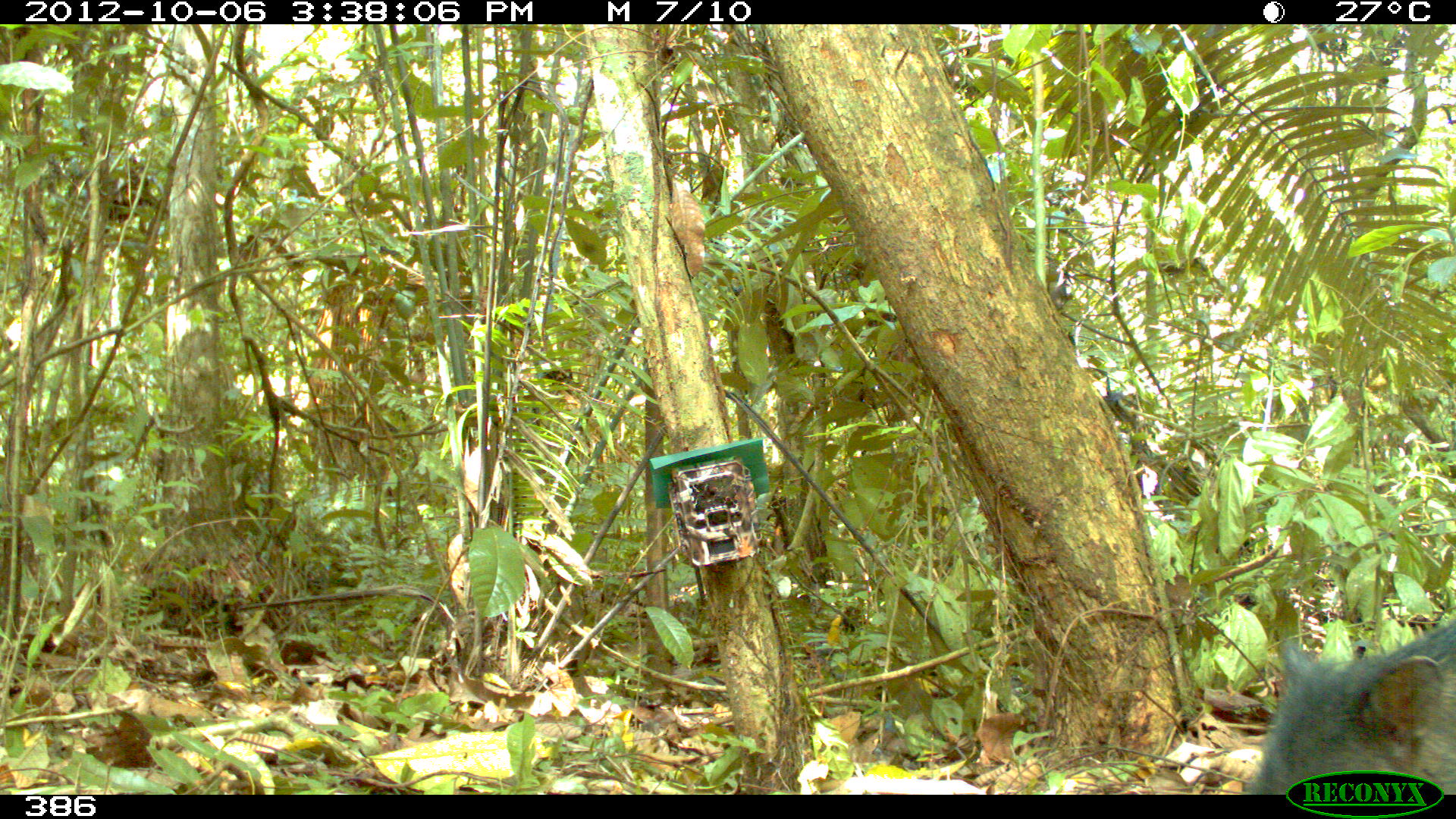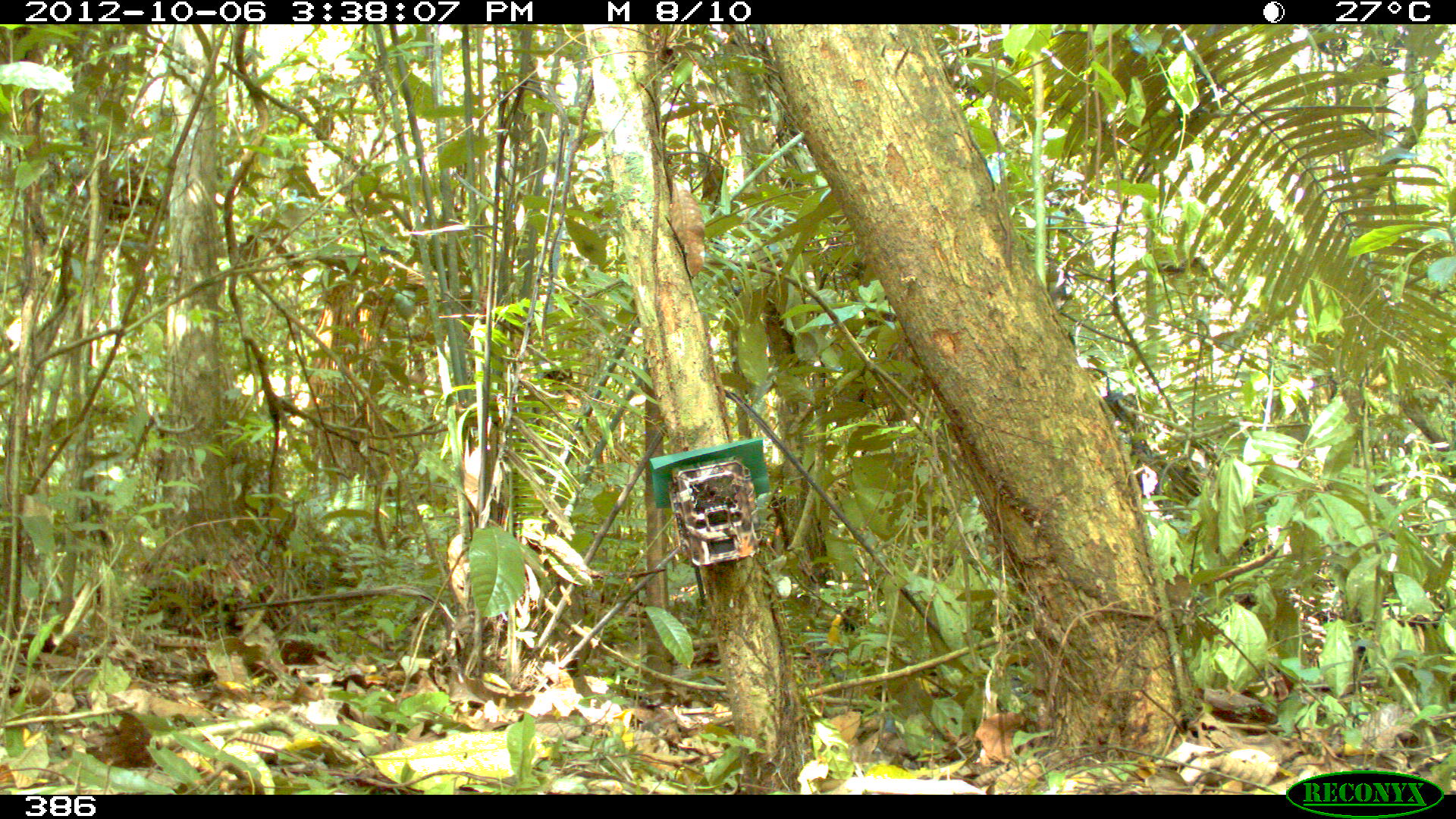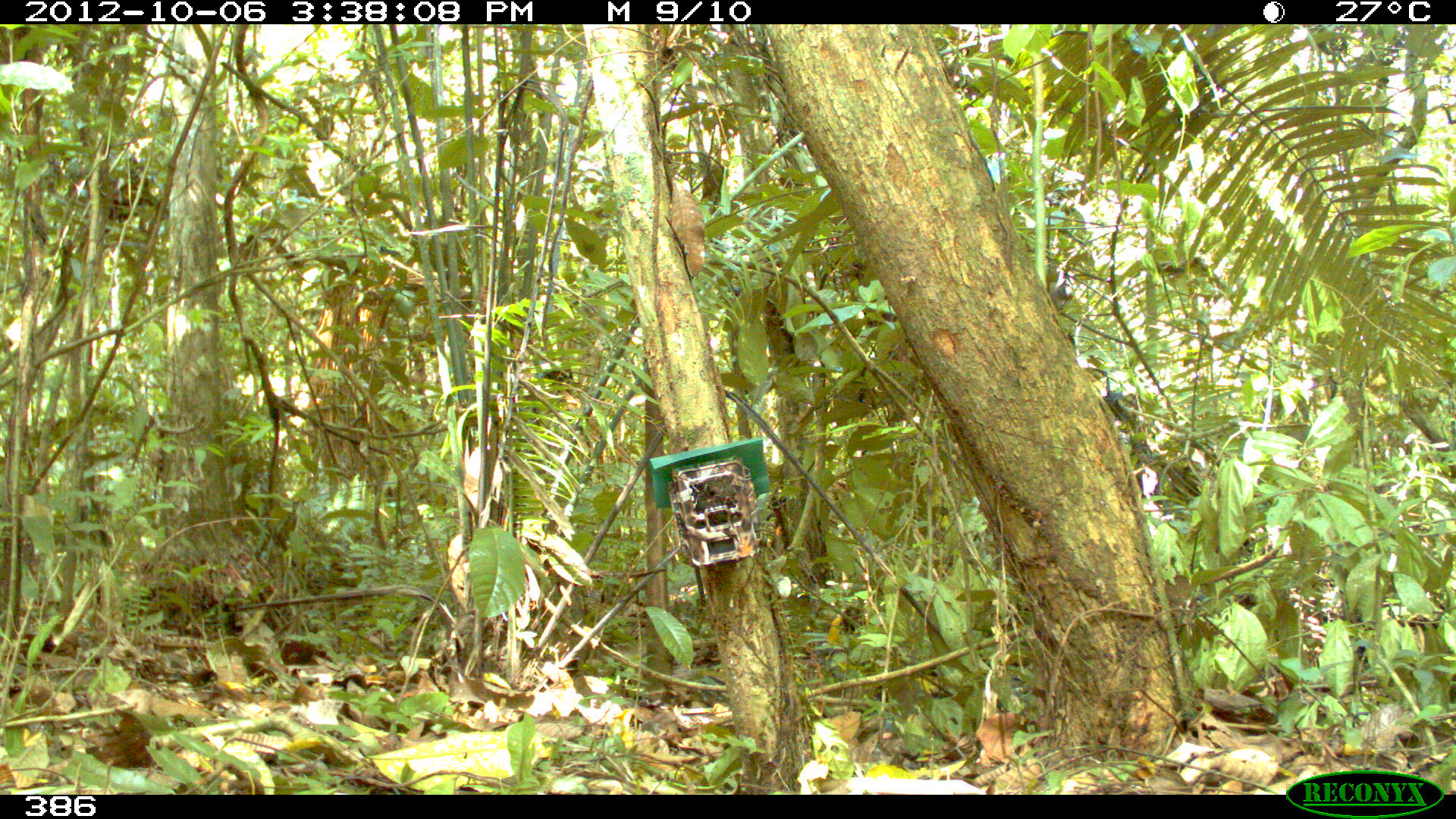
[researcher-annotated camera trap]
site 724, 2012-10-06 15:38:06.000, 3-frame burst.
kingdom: Animalia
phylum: Chordata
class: Mammalia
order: Artiodactyla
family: Tayassuidae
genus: Tayassu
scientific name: Tayassu pecari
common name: white-lipped peccary